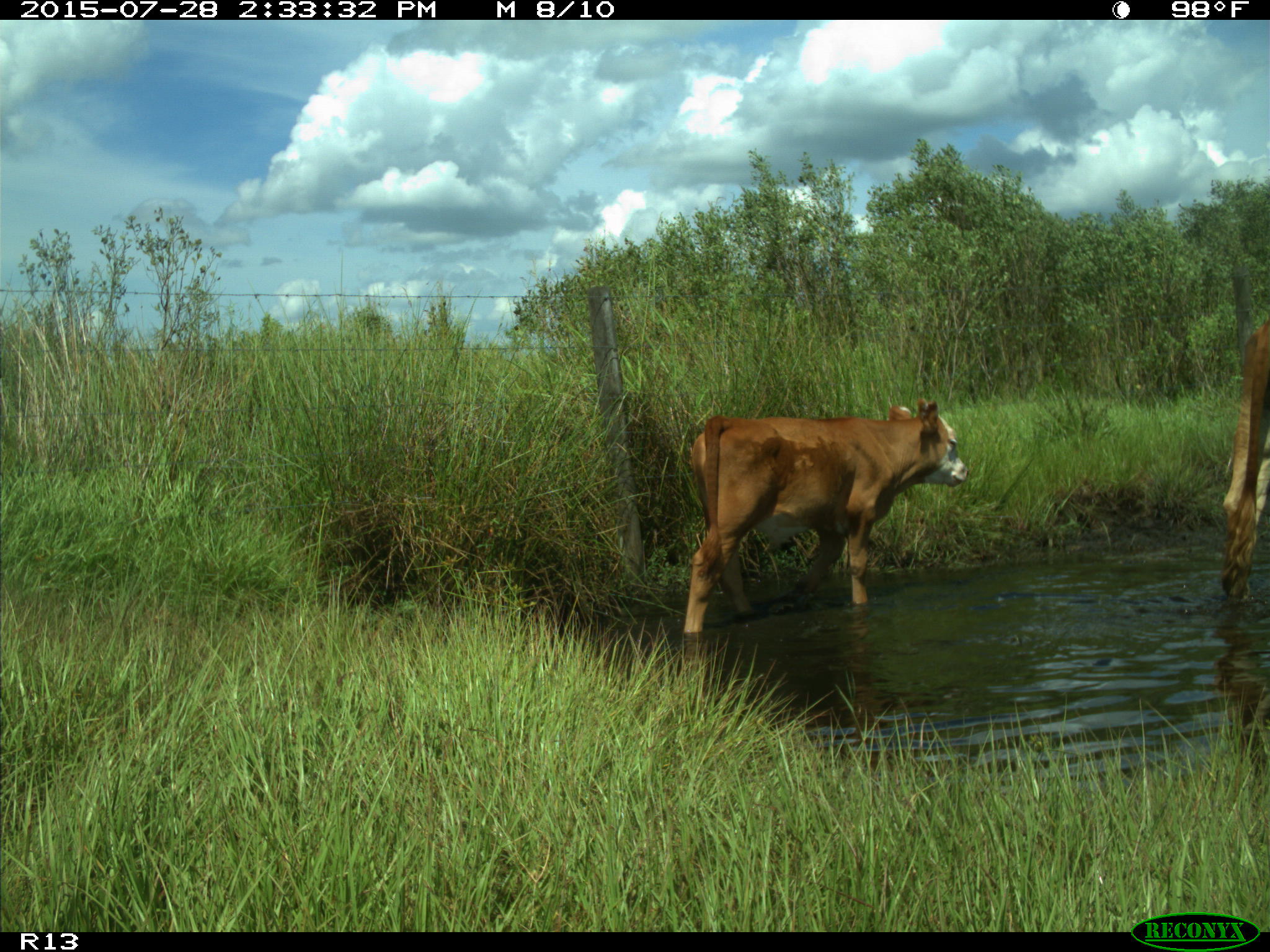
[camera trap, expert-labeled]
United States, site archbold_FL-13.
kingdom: Animalia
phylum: Chordata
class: Mammalia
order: Artiodactyla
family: Bovidae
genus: Bos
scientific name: Bos taurus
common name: domestic cow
Bos taurus (domestic cow).